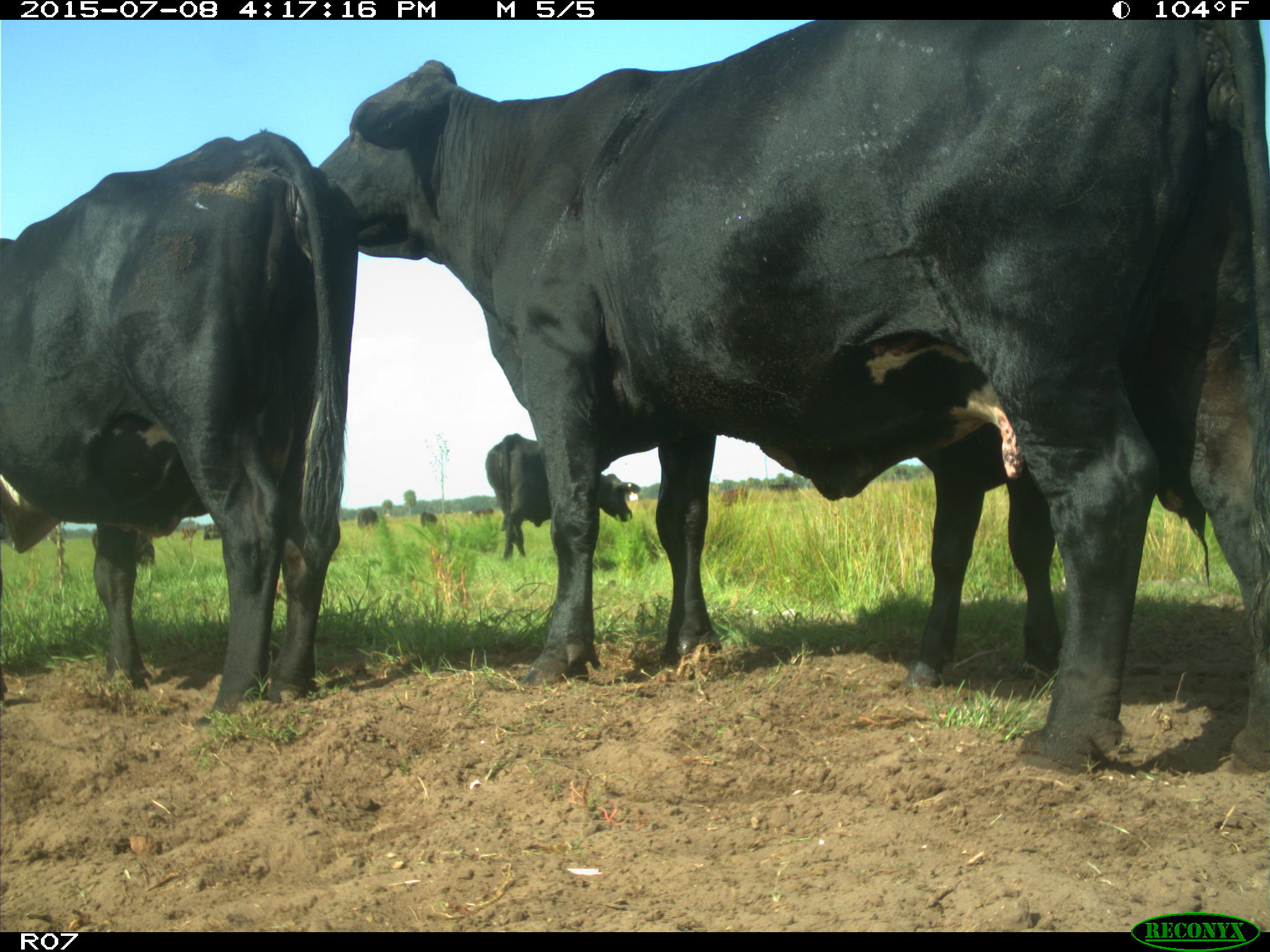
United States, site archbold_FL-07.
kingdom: Animalia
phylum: Chordata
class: Mammalia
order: Artiodactyla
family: Bovidae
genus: Bos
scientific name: Bos taurus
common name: domestic cow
Bos taurus (domestic cow).